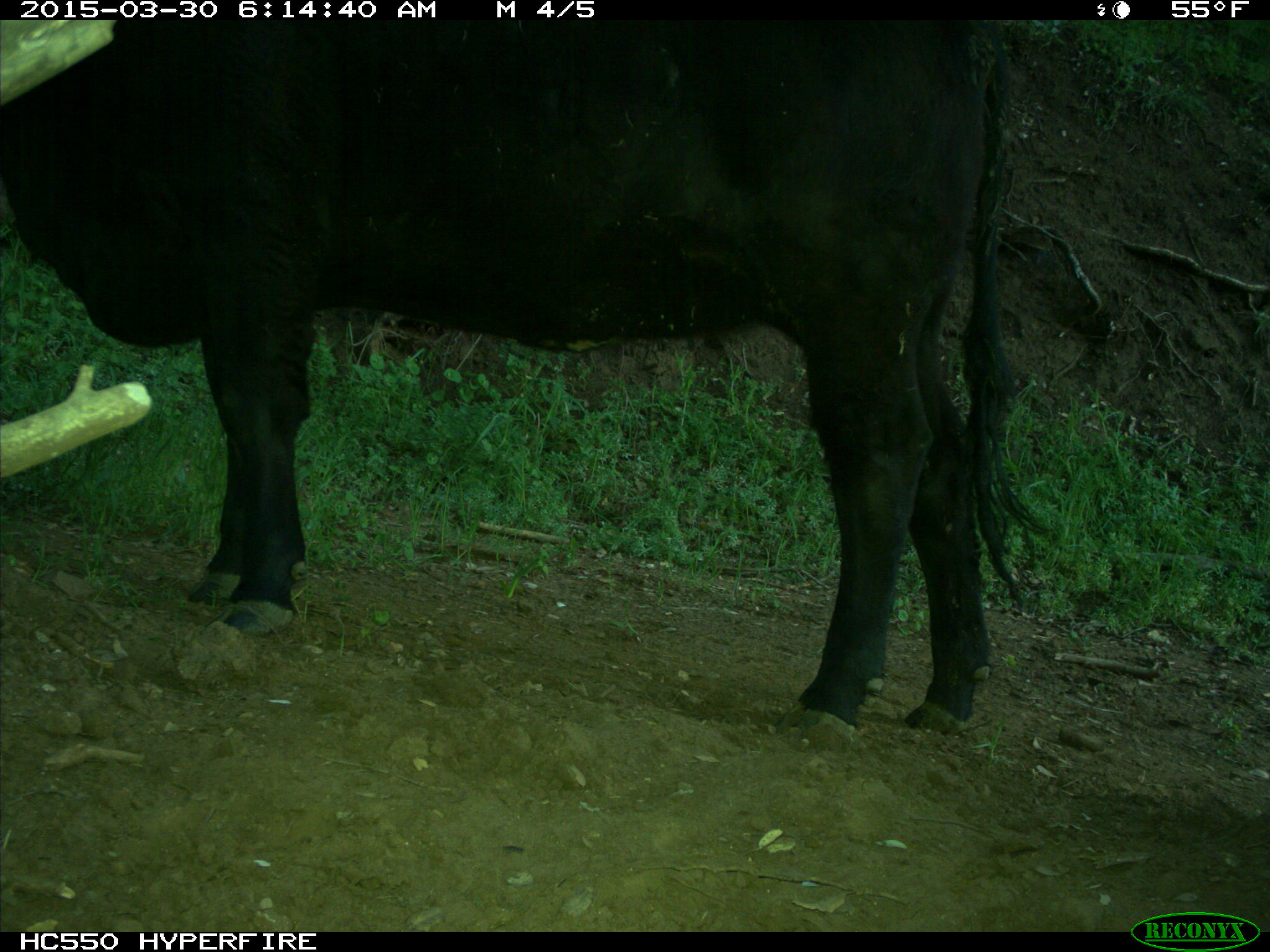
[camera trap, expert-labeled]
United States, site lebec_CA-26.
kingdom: Animalia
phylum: Chordata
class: Mammalia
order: Artiodactyla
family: Bovidae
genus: Bos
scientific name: Bos taurus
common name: domestic cow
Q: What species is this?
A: Bos taurus (domestic cow).